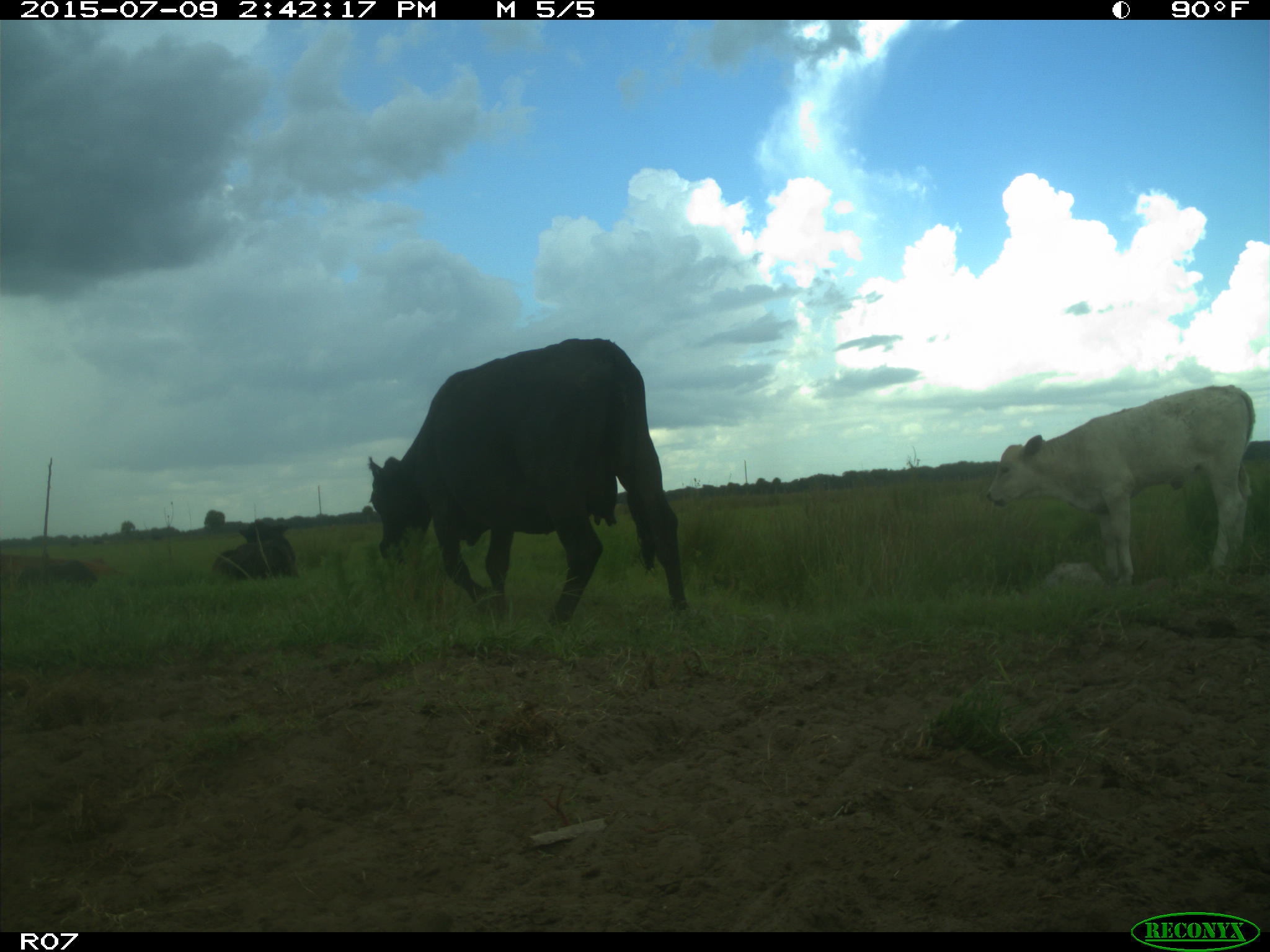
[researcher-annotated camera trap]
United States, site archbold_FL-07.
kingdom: Animalia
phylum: Chordata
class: Mammalia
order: Artiodactyla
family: Bovidae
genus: Bos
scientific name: Bos taurus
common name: domestic cow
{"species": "Bos taurus (domestic cow)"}